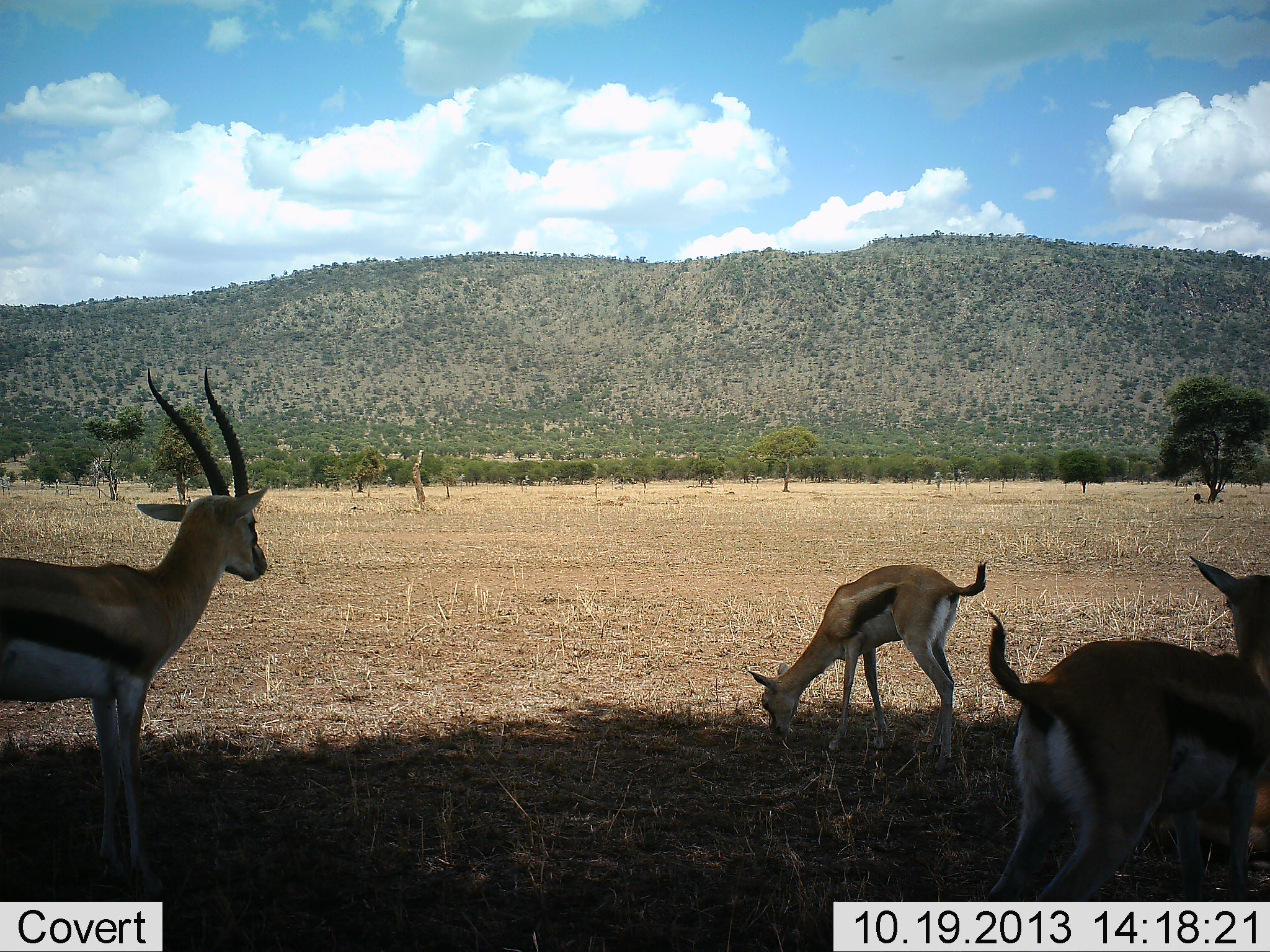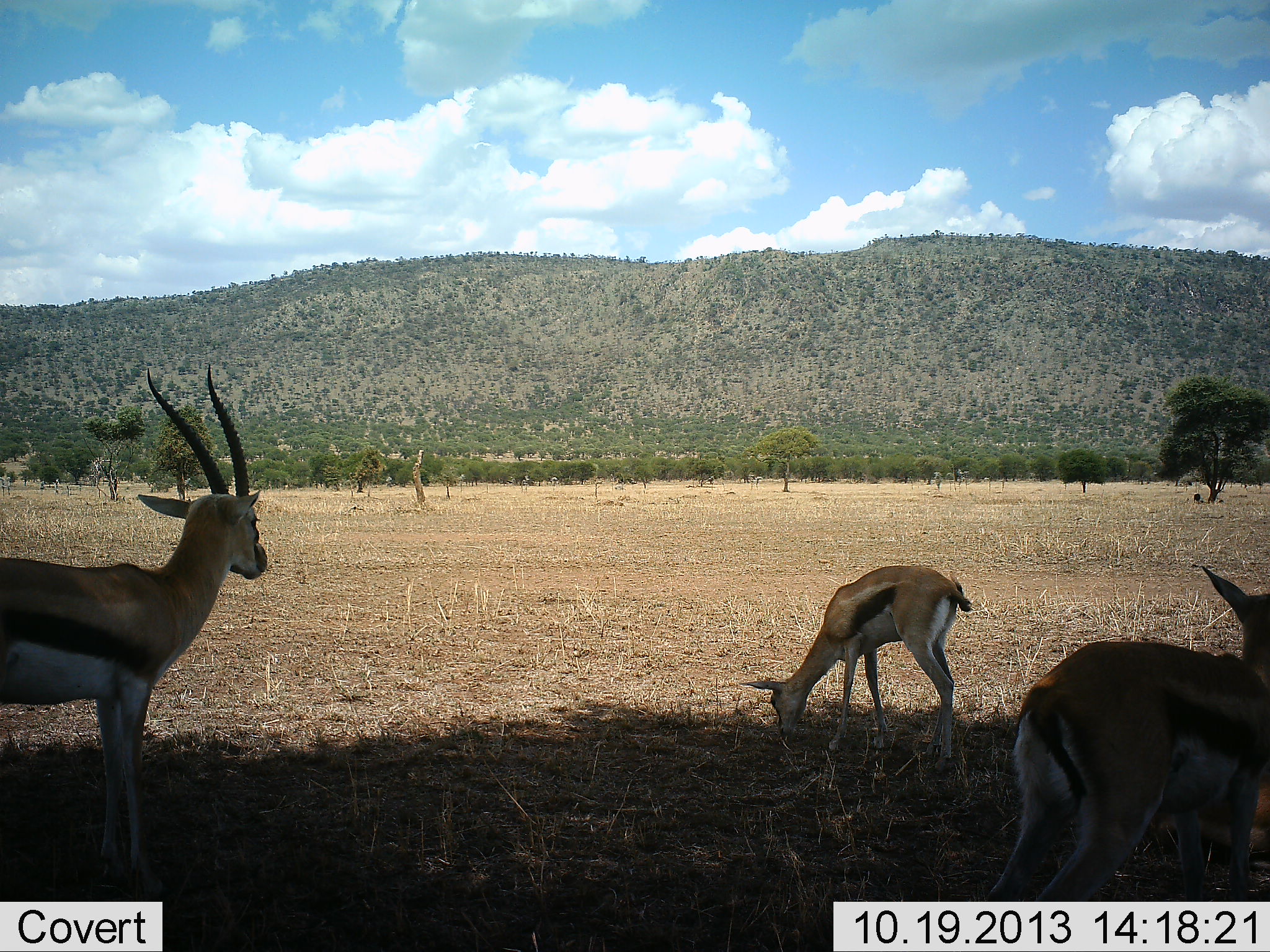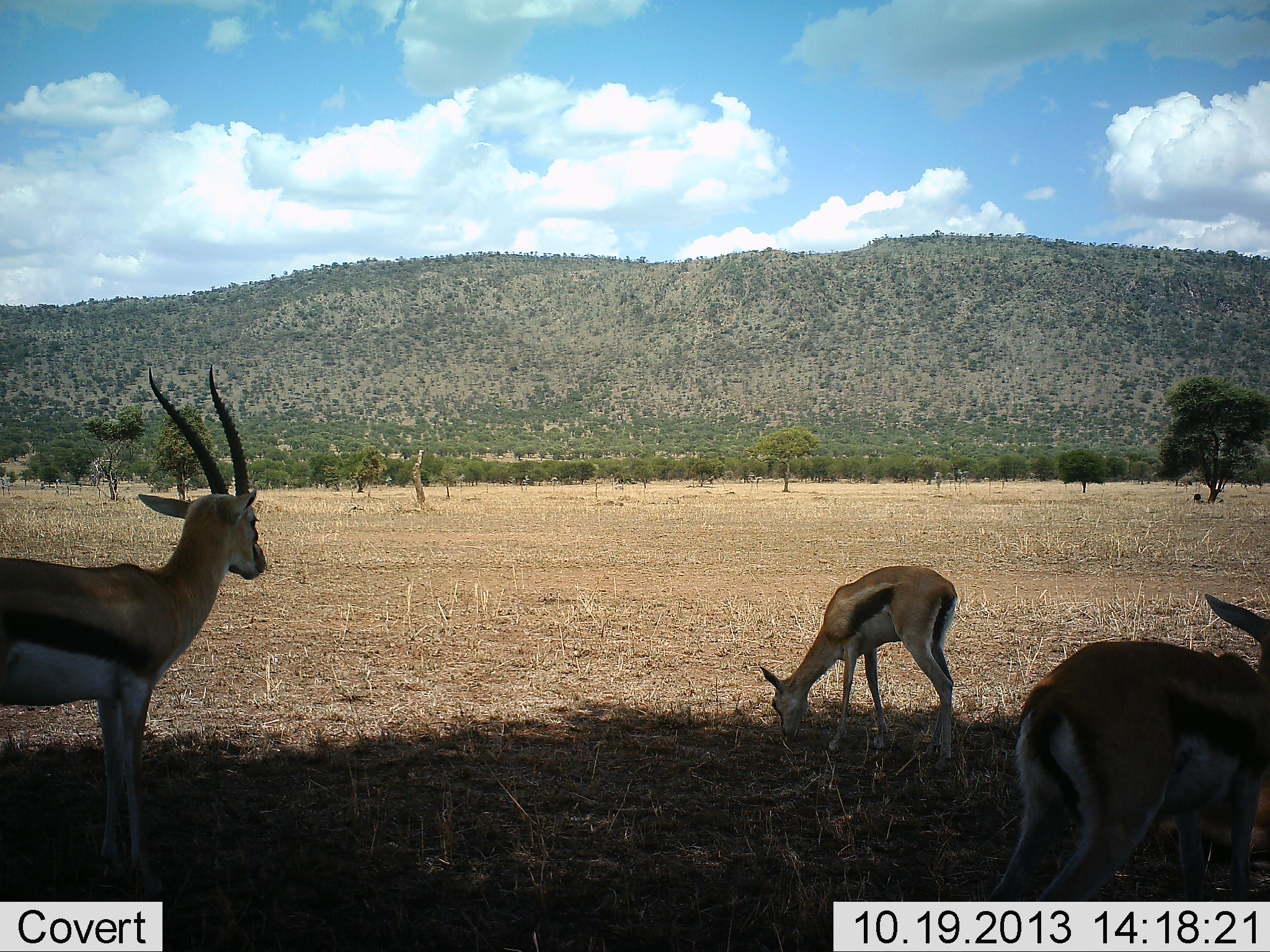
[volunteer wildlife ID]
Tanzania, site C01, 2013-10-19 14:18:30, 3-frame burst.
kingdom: Animalia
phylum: Chordata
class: Mammalia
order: Artiodactyla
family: Bovidae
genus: Eudorcas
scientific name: Eudorcas thomsonii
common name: thomson's gazelle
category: gazellethomsons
Gazellethomsons (thomson's gazelle) (Eudorcas thomsonii), count 3. Behavior (volunteer vote fractions): standing 90%, resting 10%, moving 0%, interacting 0%. Young present (vote fraction): 0%. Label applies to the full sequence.